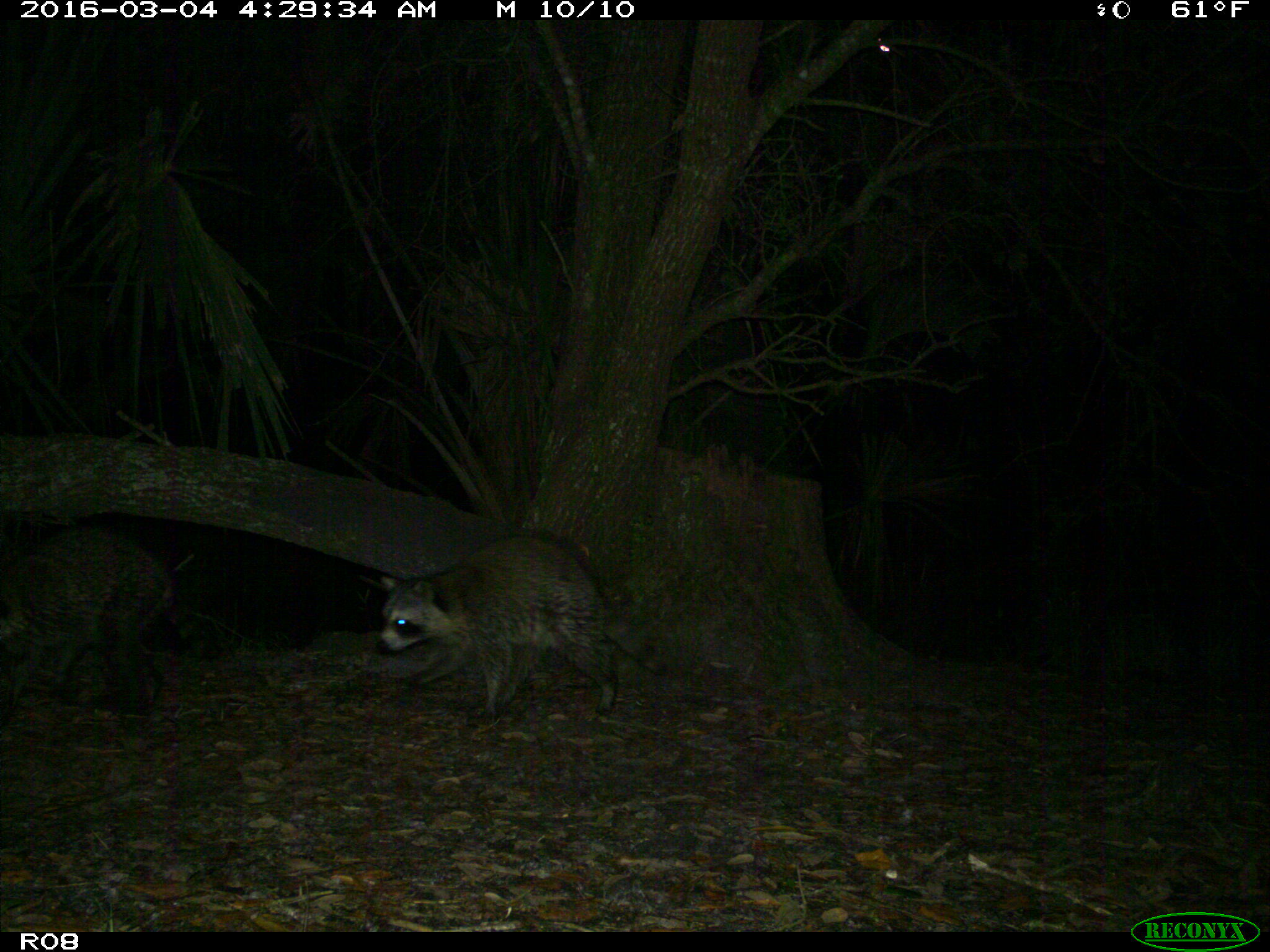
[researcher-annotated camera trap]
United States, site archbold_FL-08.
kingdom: Animalia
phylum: Chordata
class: Mammalia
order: Carnivora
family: Procyonidae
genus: Procyon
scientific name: Procyon lotor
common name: common raccoon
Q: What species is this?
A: Procyon lotor (common raccoon).